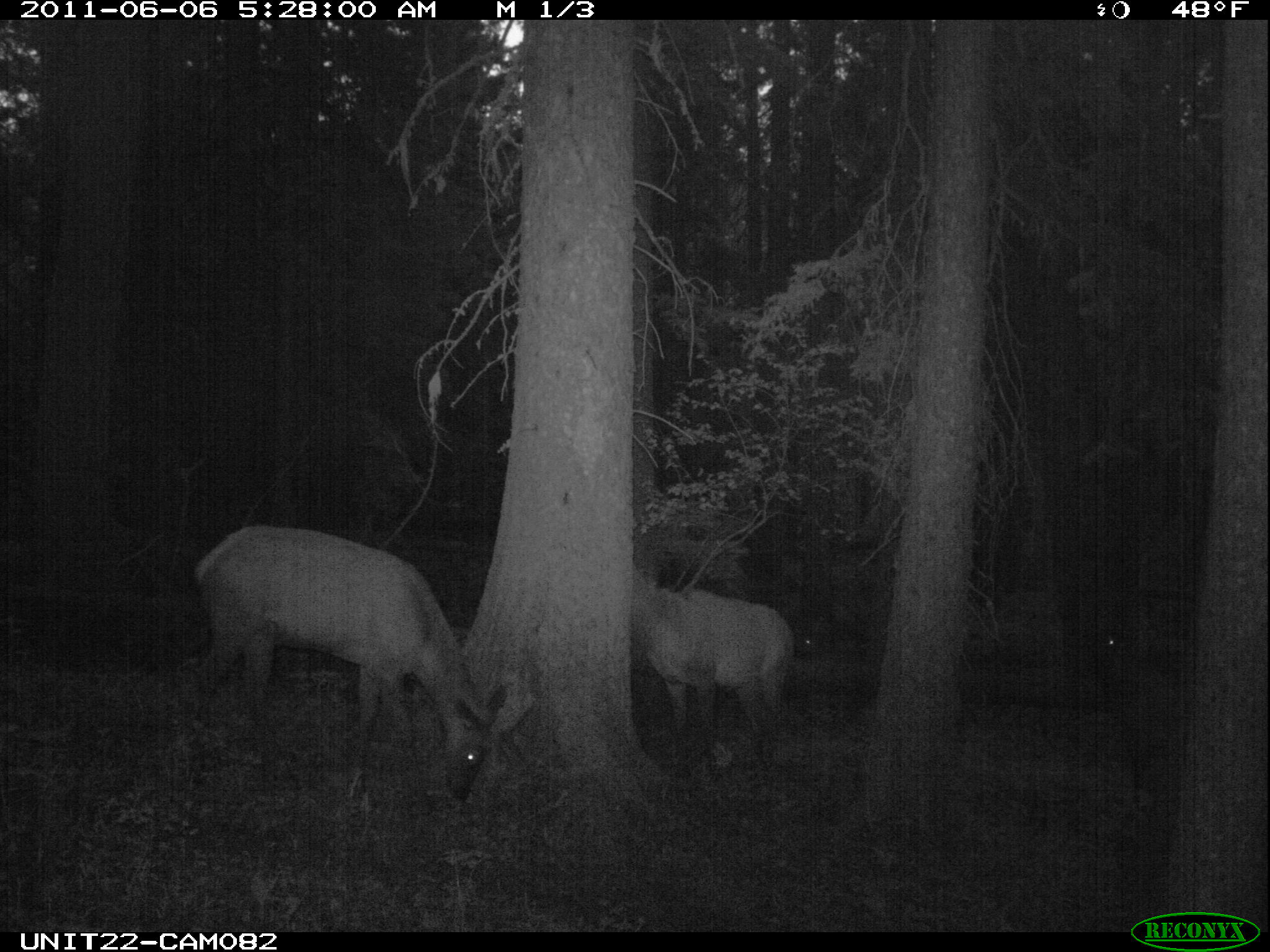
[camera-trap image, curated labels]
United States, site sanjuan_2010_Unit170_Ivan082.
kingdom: Animalia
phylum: Chordata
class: Mammalia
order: Artiodactyla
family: Cervidae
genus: Cervus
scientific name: Cervus elaphus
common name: red deer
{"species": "Cervus elaphus (red deer)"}